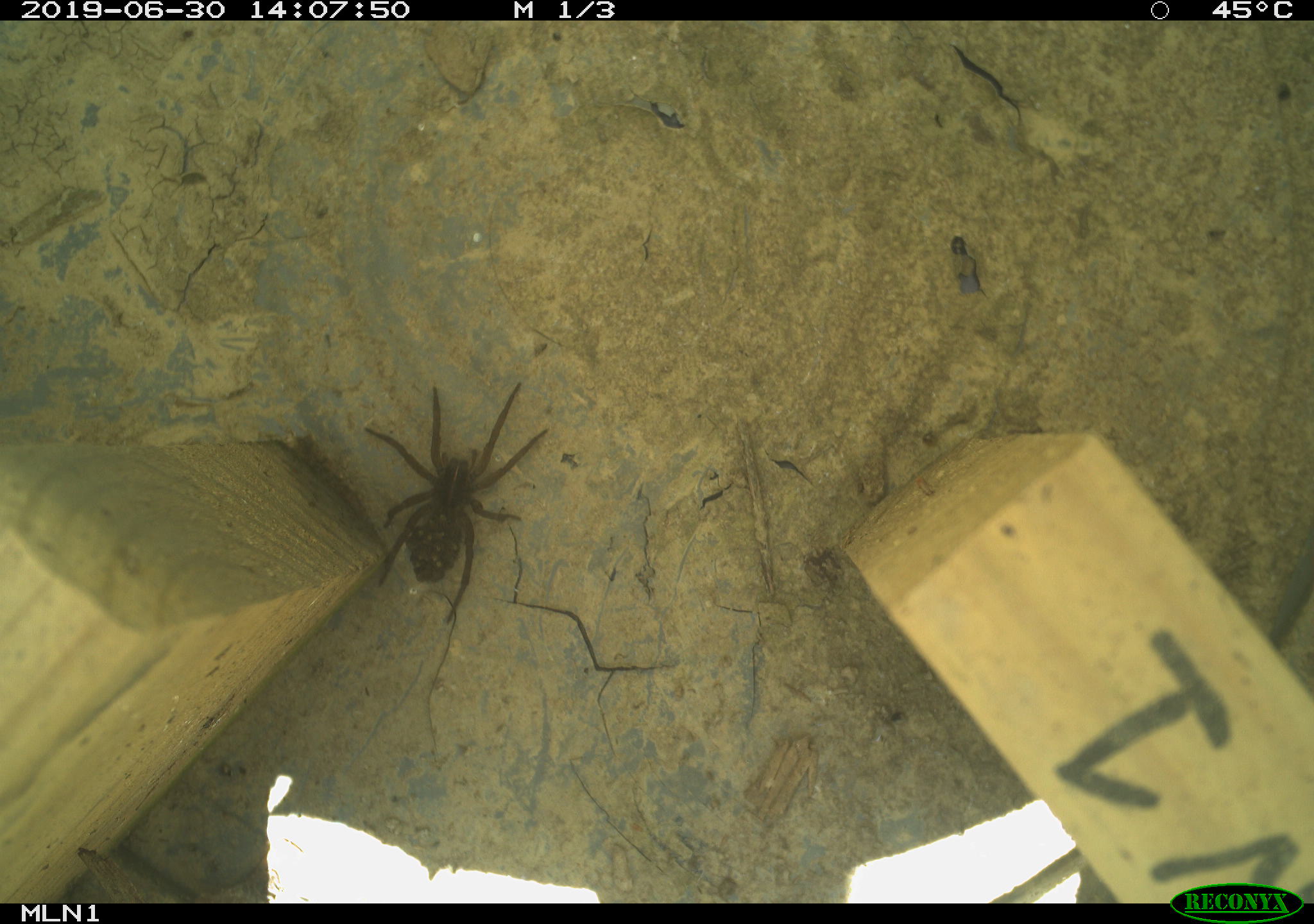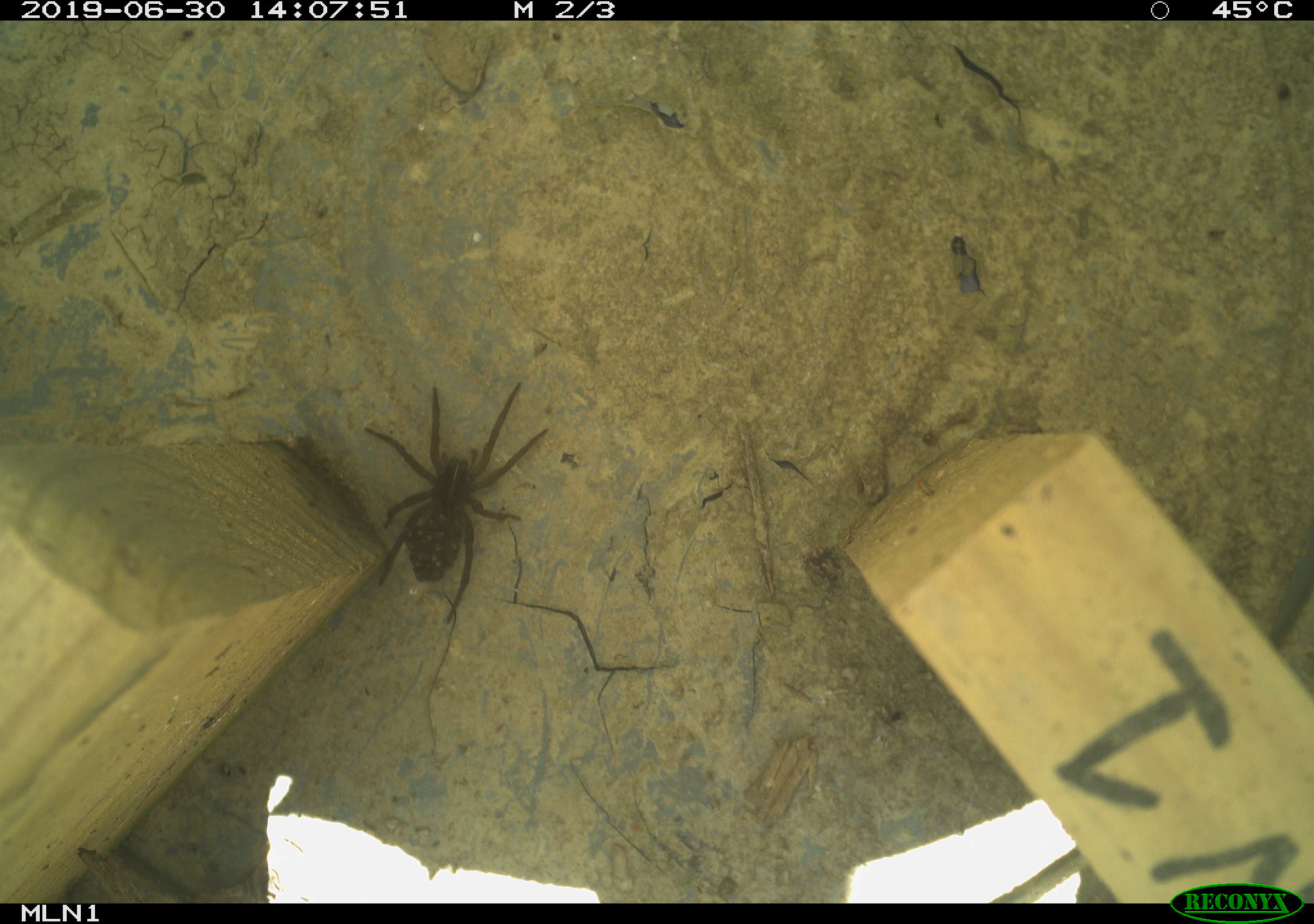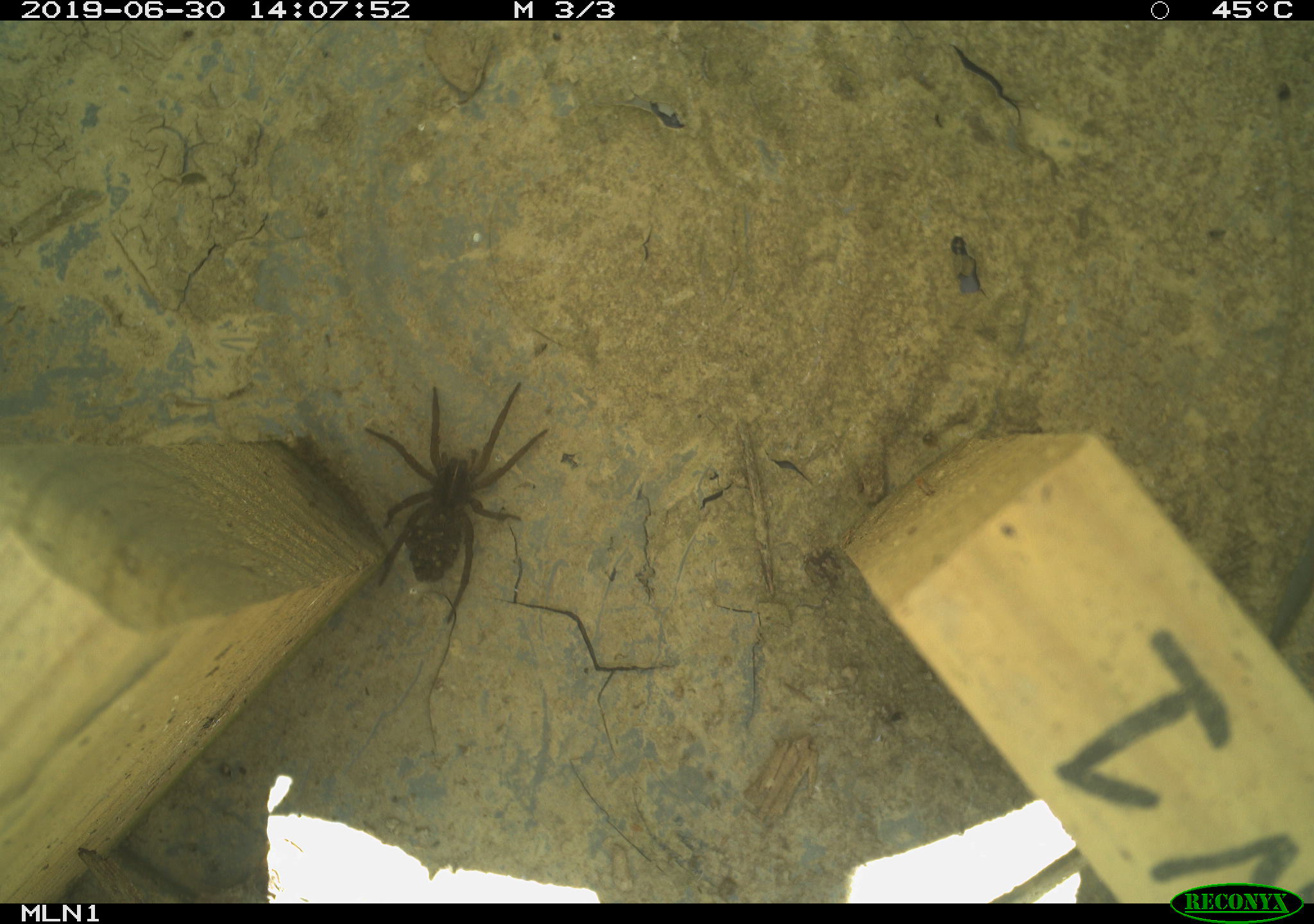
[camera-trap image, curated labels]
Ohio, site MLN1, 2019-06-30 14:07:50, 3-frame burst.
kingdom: Animalia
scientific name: Animalia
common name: animal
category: invertebrate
Invertebrate (animal) (Animalia).